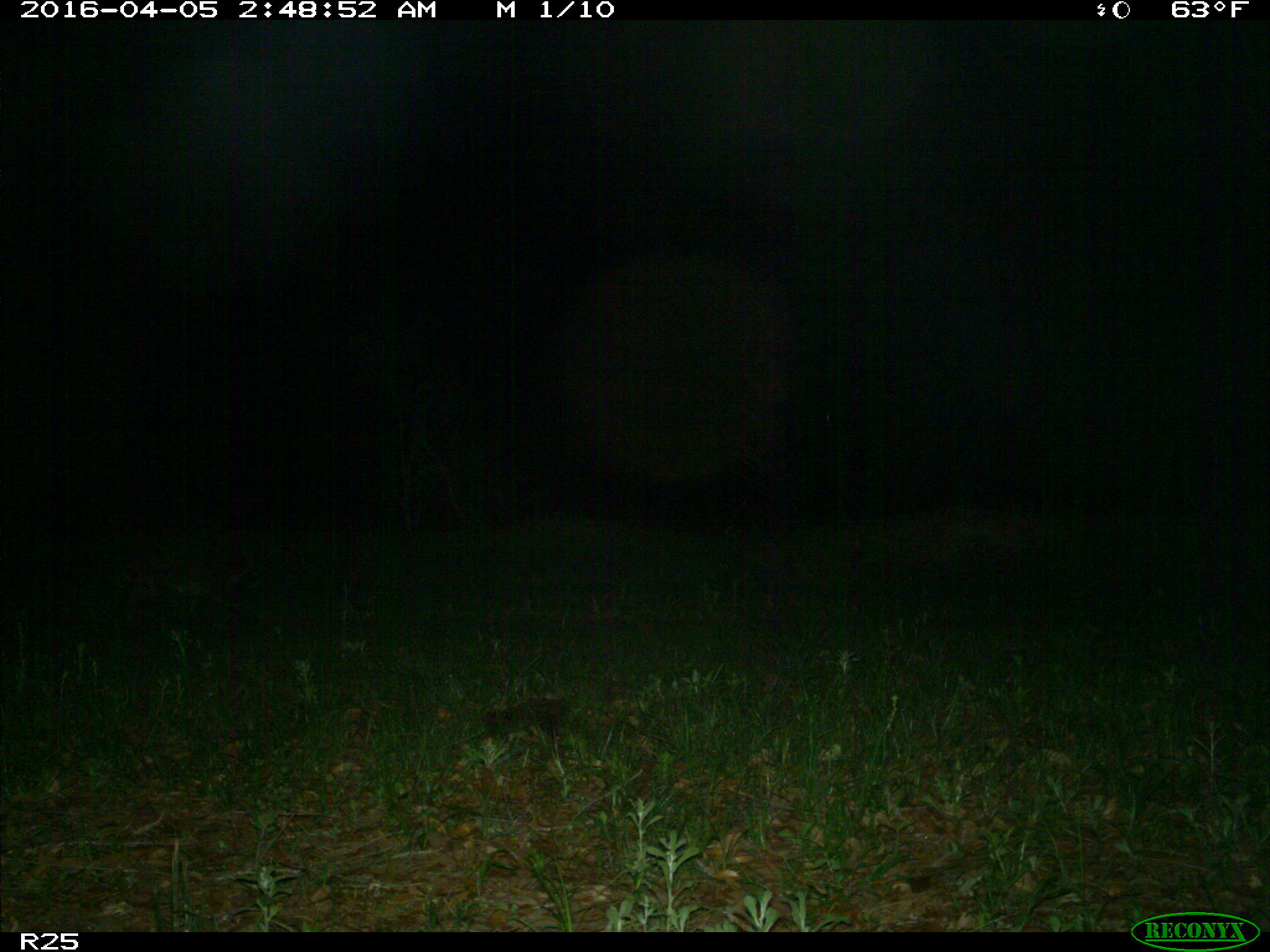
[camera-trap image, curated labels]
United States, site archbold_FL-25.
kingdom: Animalia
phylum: Chordata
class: Mammalia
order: Carnivora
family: Procyonidae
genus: Procyon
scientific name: Procyon lotor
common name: common raccoon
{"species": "Procyon lotor (common raccoon)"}